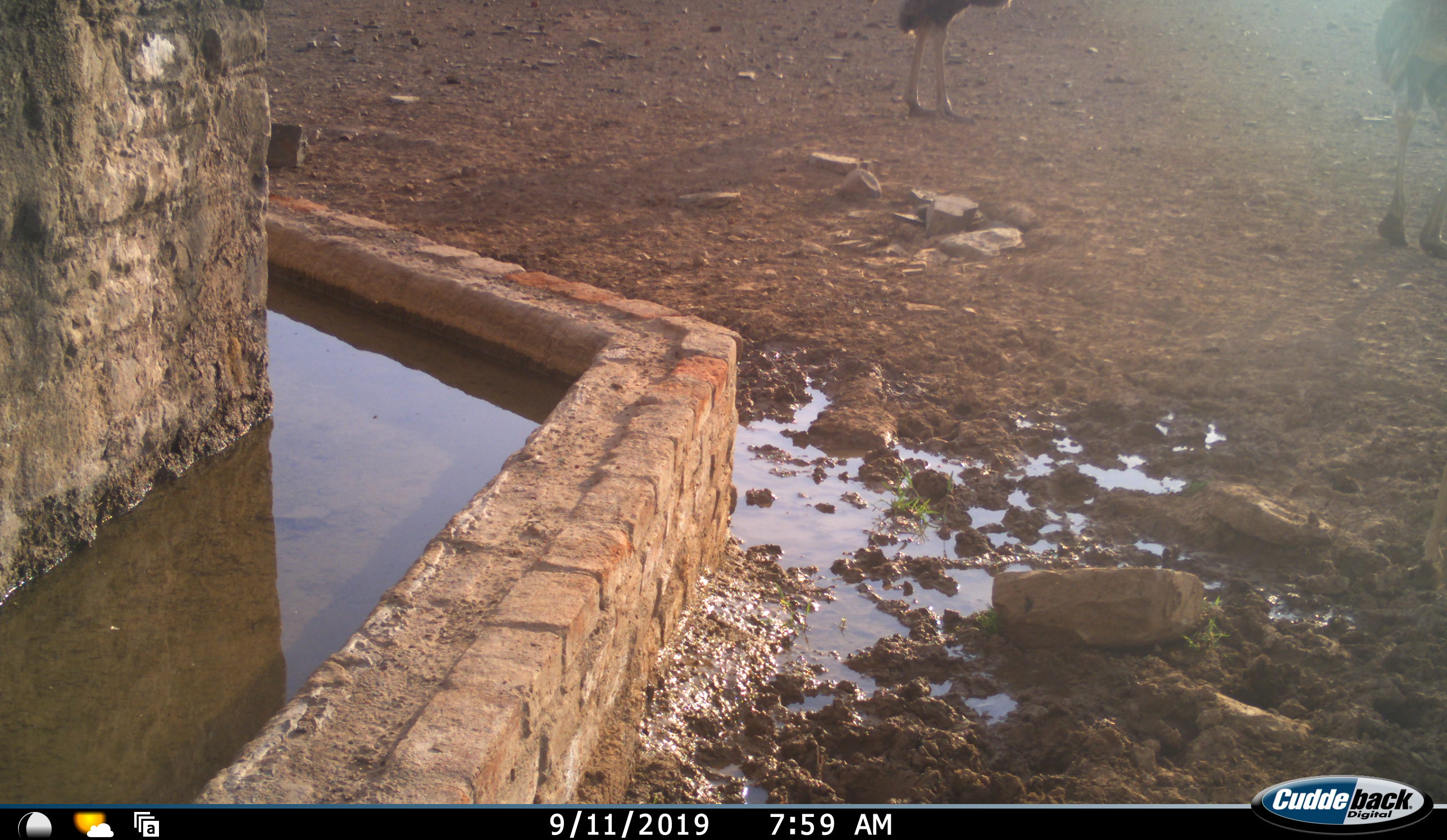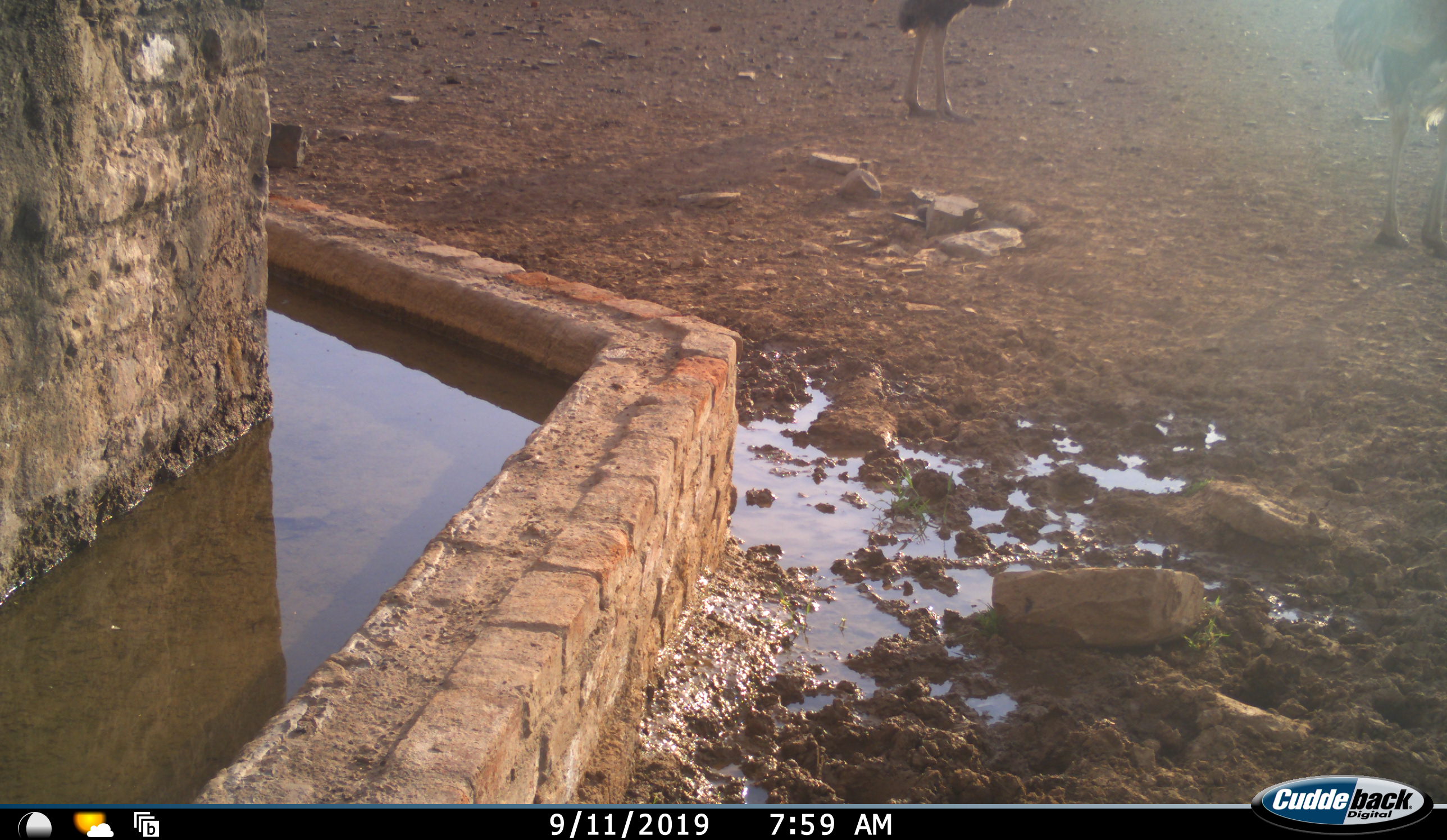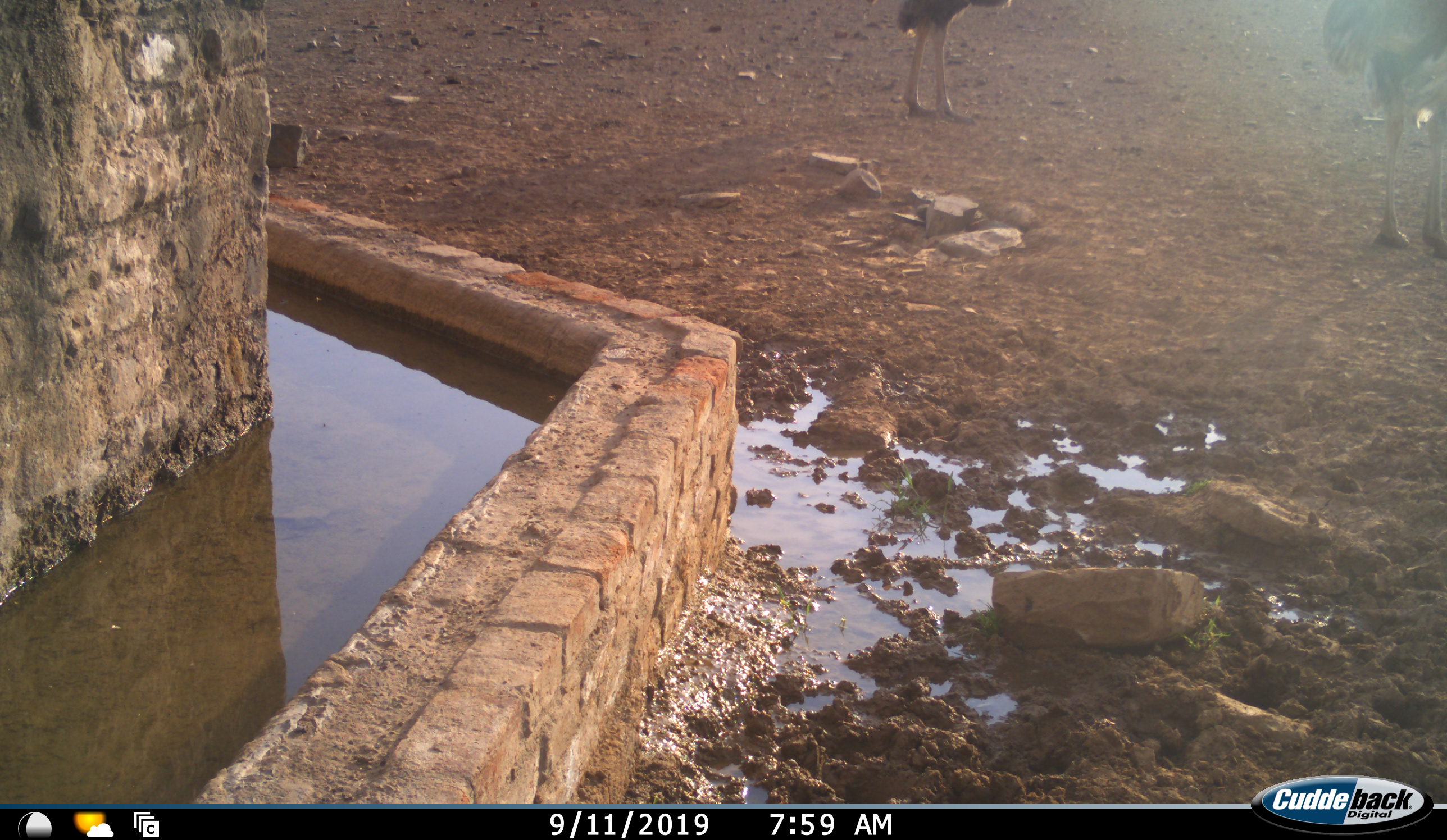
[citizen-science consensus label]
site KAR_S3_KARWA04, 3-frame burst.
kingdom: Animalia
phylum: Chordata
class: Aves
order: Struthioniformes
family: Struthionidae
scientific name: Struthionidae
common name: ostrich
Ostrich (Struthionidae), count 2. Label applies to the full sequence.